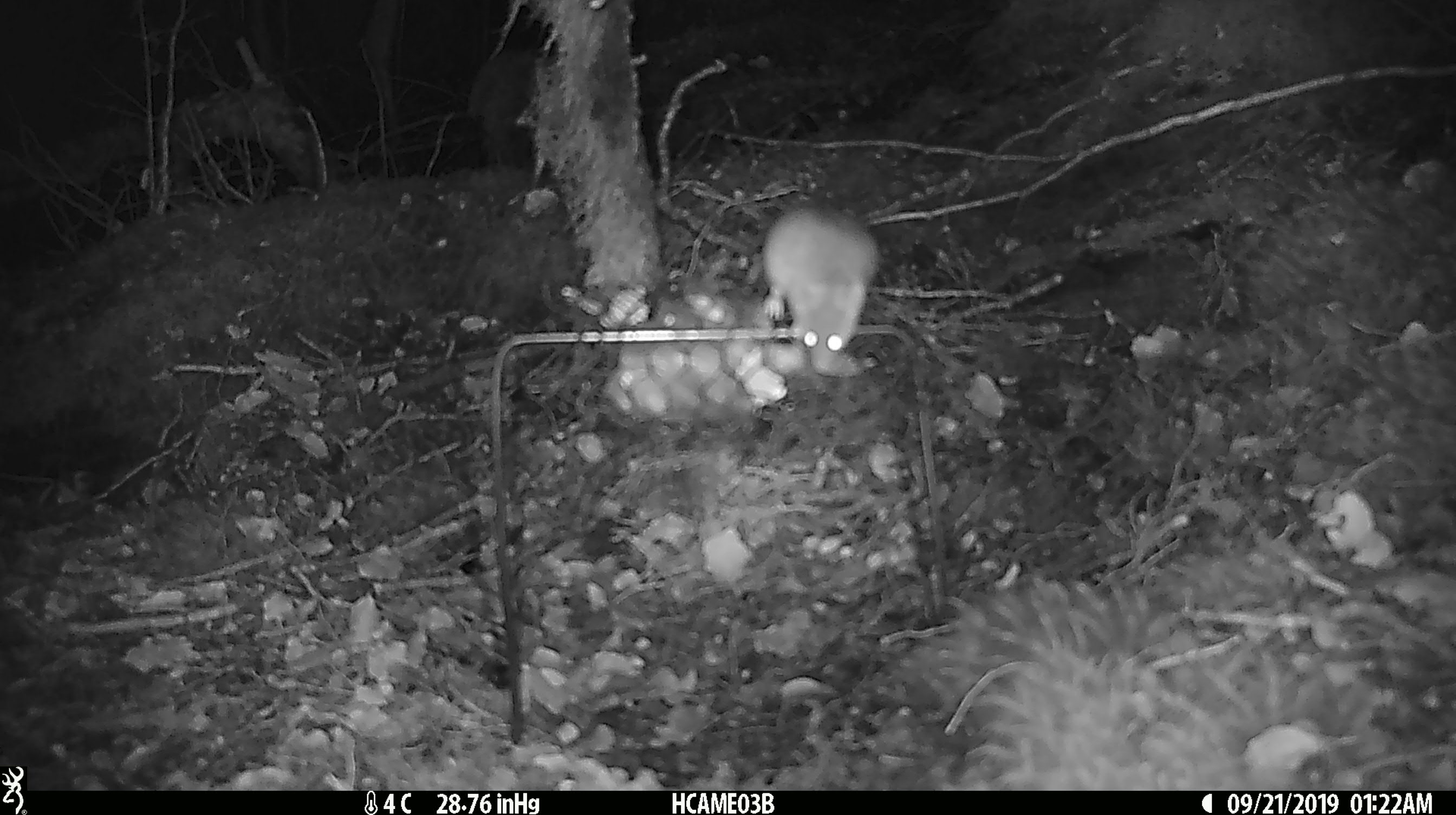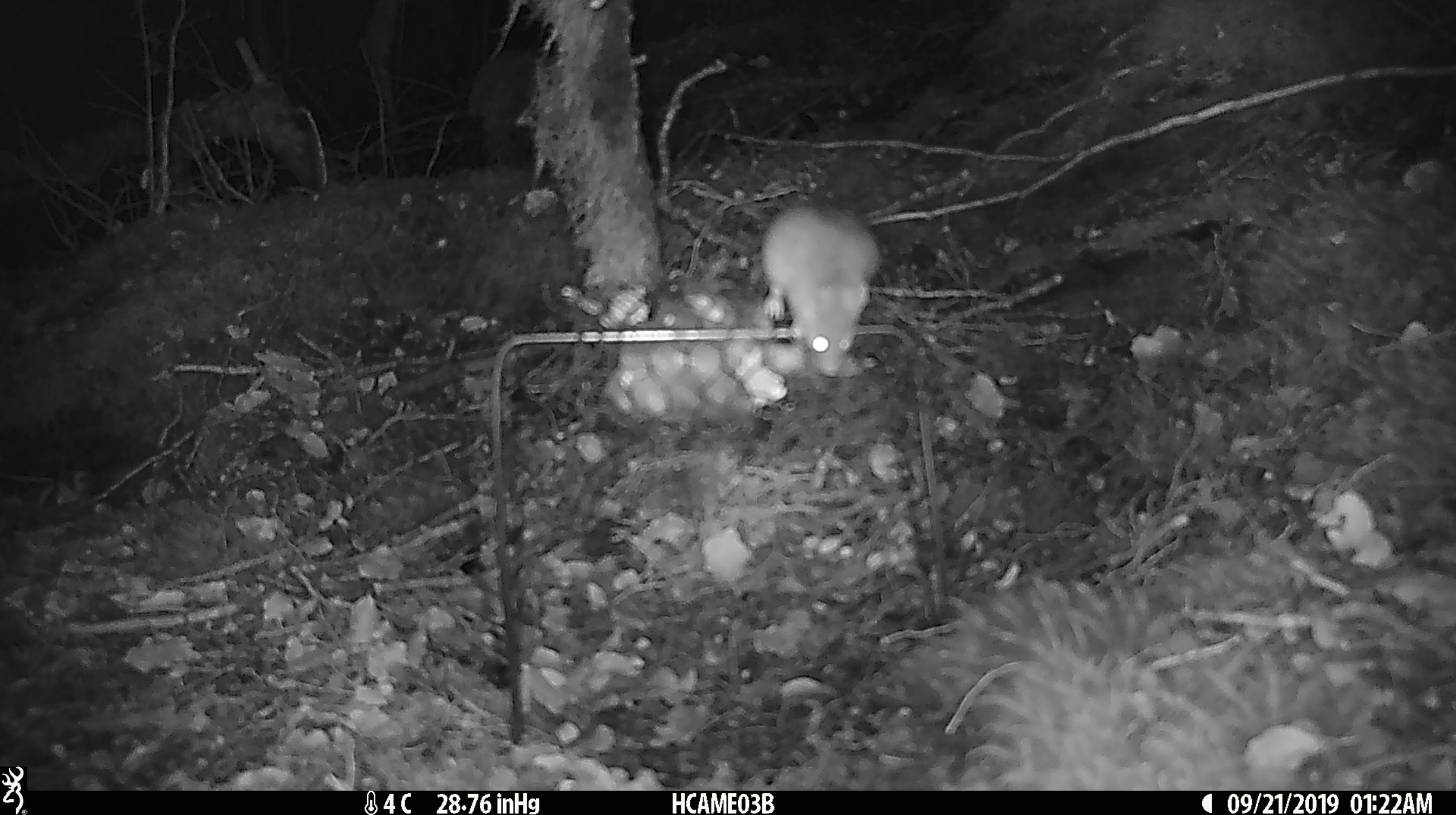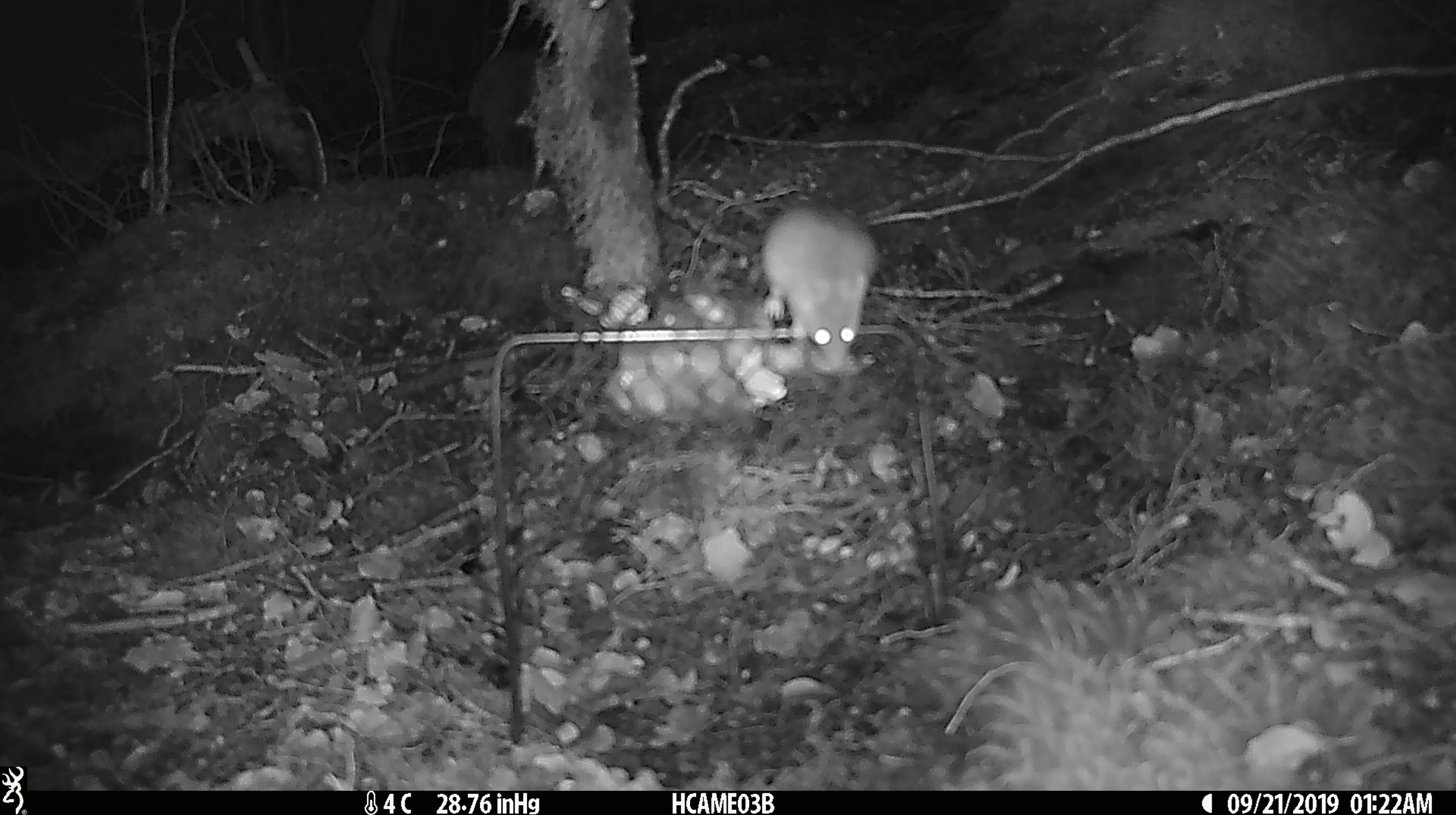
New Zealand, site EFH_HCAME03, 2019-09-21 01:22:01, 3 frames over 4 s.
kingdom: Animalia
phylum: Chordata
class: Mammalia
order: Rodentia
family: Muridae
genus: Mus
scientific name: Mus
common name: mouse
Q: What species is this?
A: Mouse (Mus).